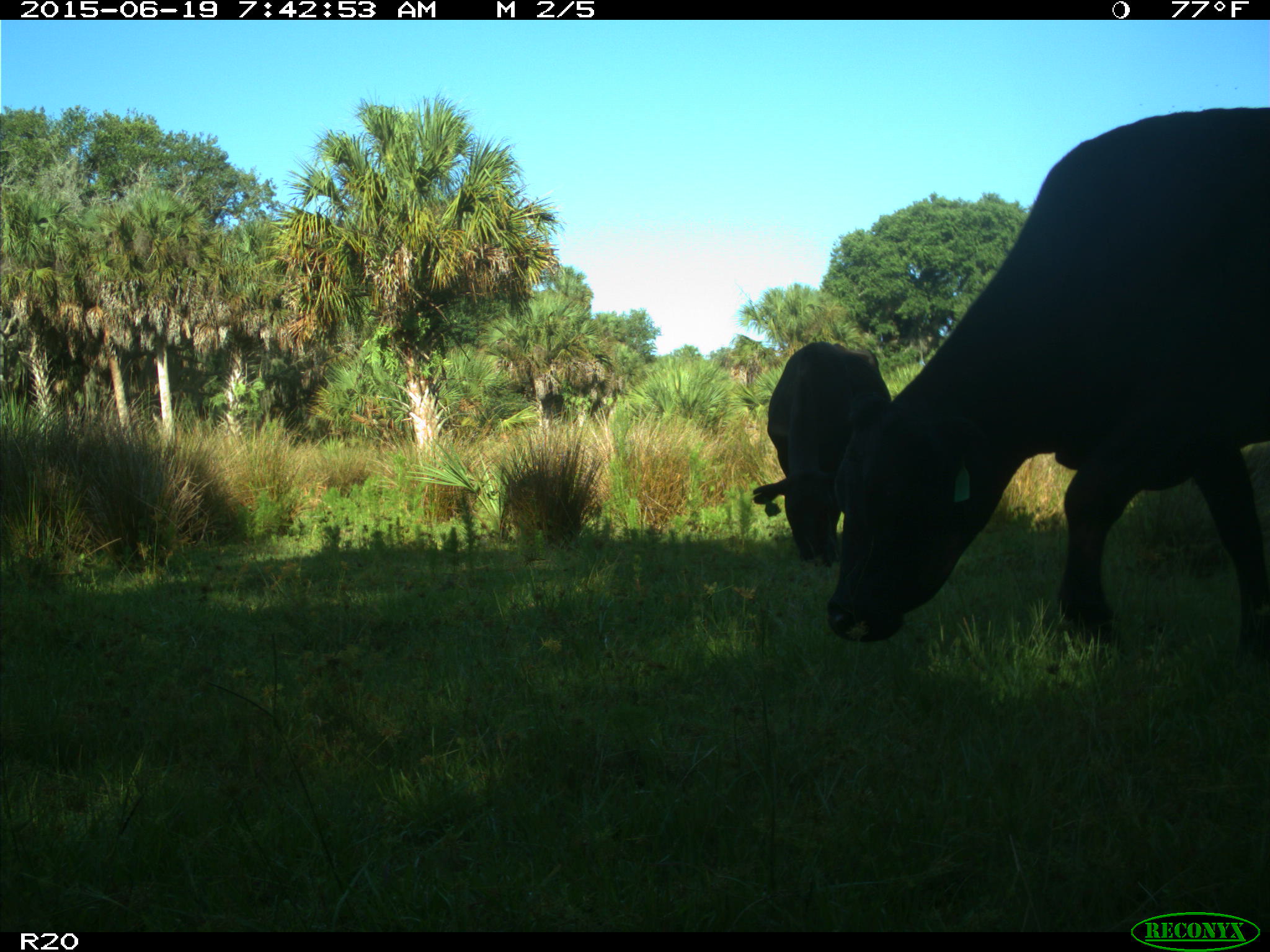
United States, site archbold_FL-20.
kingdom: Animalia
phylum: Chordata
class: Mammalia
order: Artiodactyla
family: Bovidae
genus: Bos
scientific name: Bos taurus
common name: domestic cow